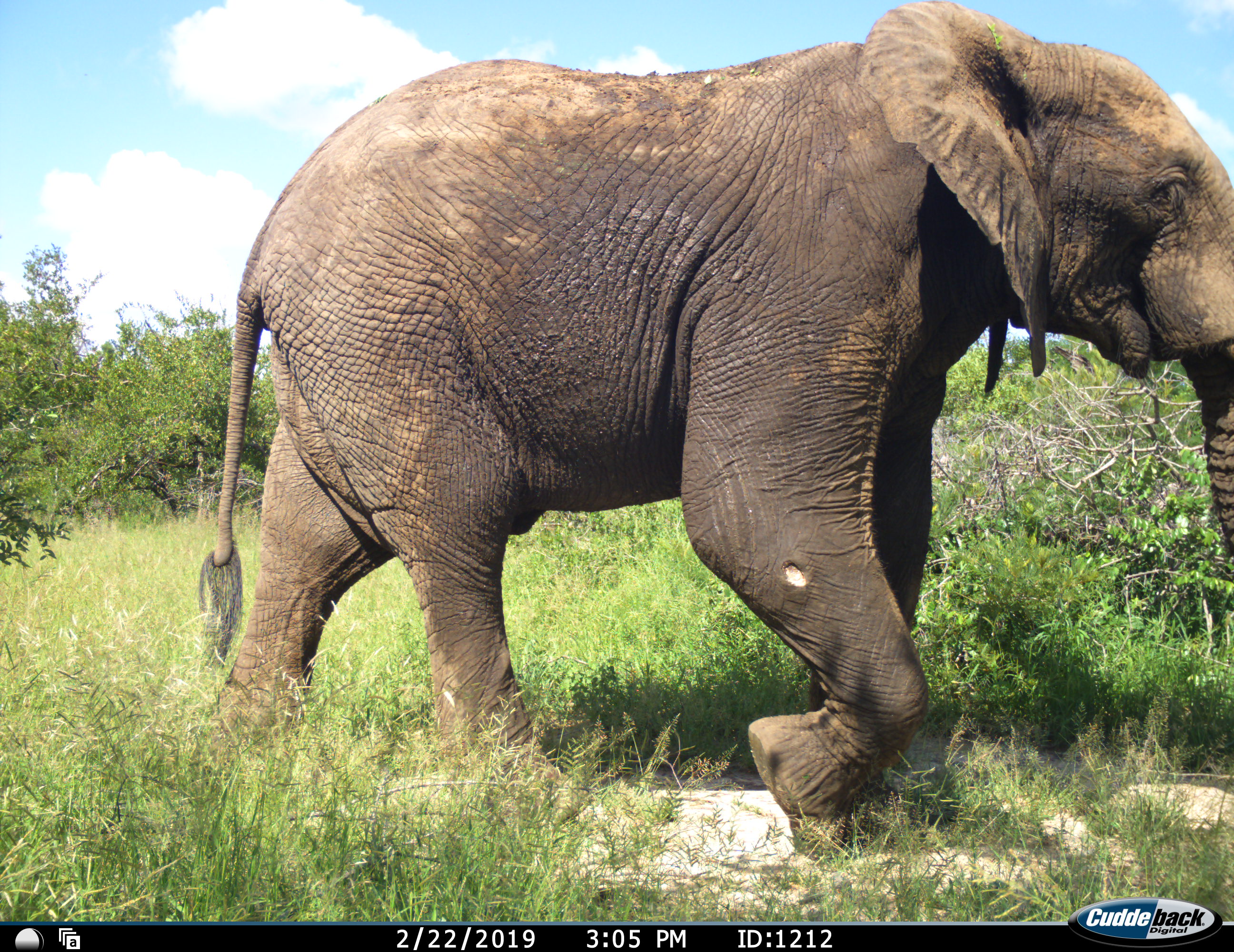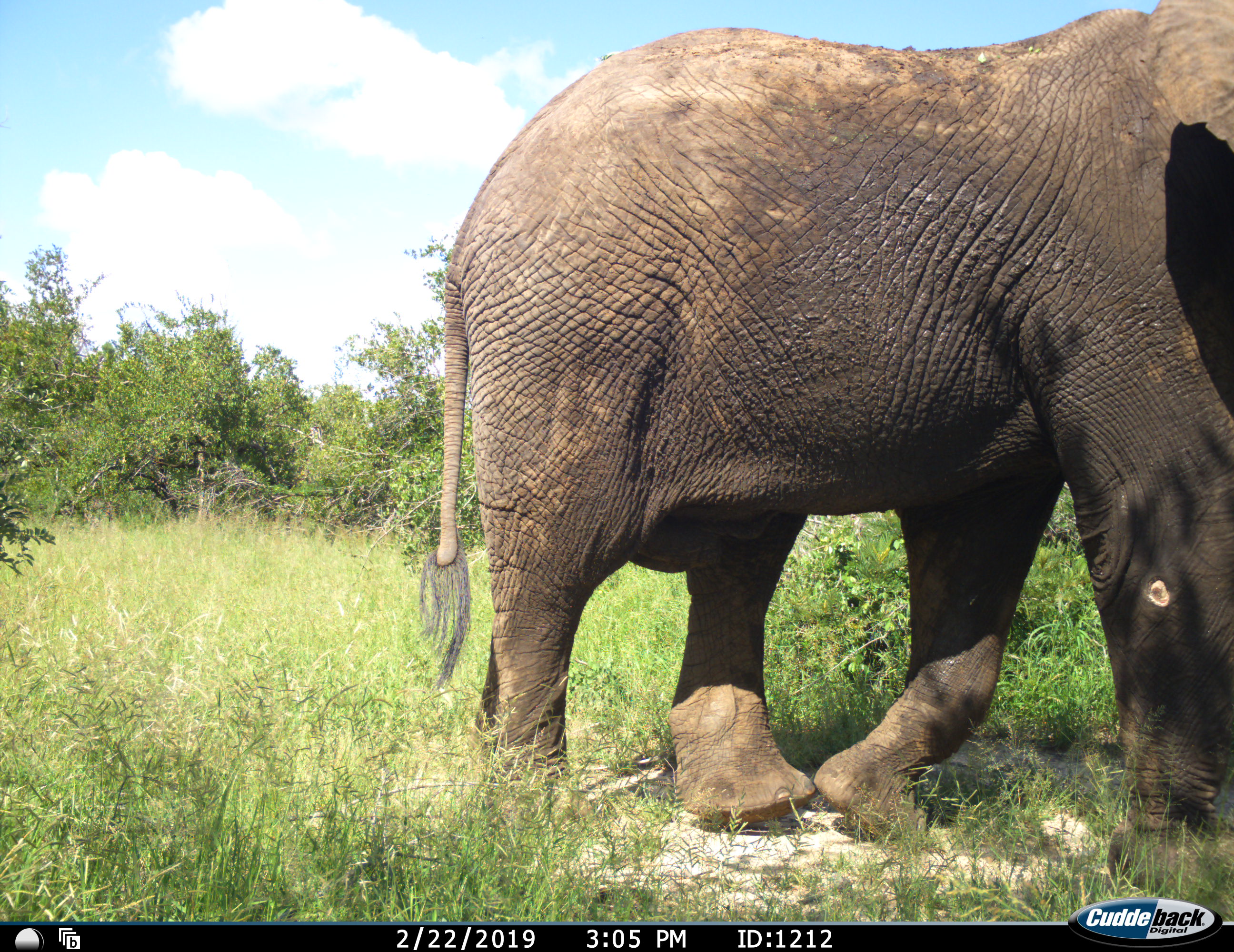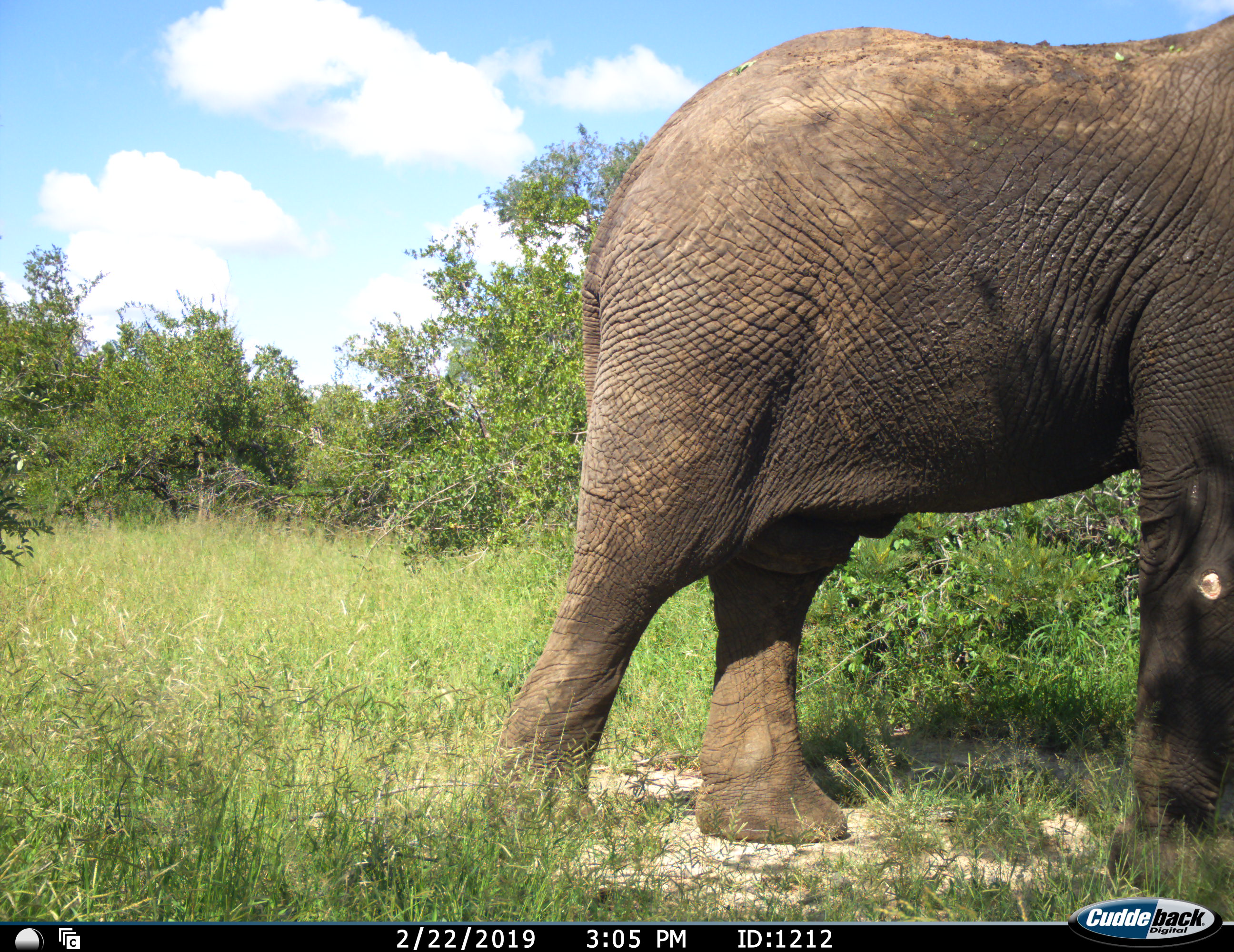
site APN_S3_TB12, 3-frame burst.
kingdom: Animalia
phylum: Chordata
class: Mammalia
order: Proboscidea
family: Elephantidae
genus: Loxodonta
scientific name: Loxodonta africana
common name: african bush elephant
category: elephant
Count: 1.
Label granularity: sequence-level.